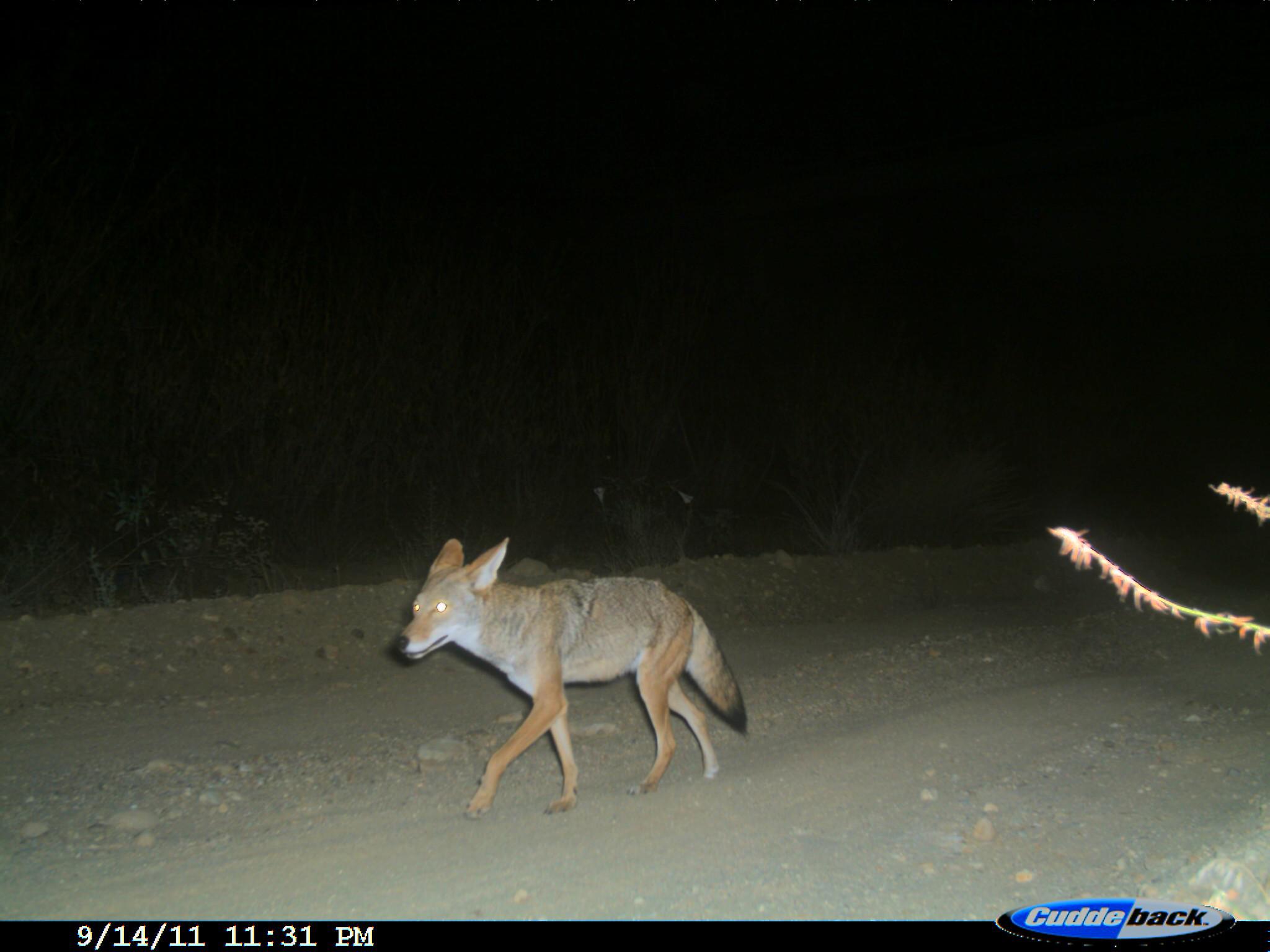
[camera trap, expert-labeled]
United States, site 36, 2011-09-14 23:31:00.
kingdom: Animalia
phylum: Chordata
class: Mammalia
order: Carnivora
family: Canidae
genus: Canis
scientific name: Canis latrans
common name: coyote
Coyote (Canis latrans).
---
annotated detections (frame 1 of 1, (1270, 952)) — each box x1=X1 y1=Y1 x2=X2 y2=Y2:
coyote: x1=394 y1=534 x2=751 y2=822